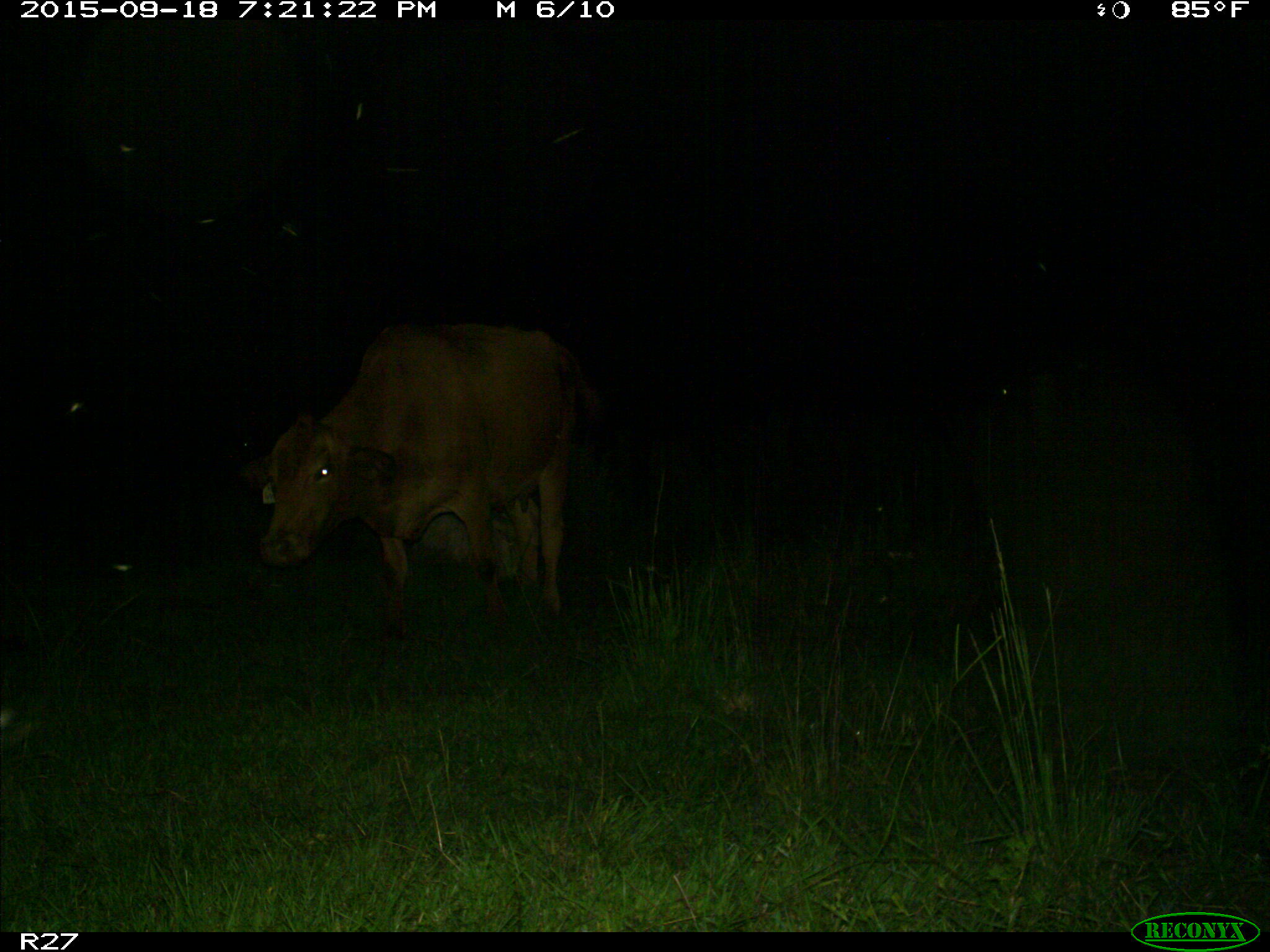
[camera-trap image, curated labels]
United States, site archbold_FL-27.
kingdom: Animalia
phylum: Chordata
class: Mammalia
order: Artiodactyla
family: Bovidae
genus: Bos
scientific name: Bos taurus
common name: domestic cow